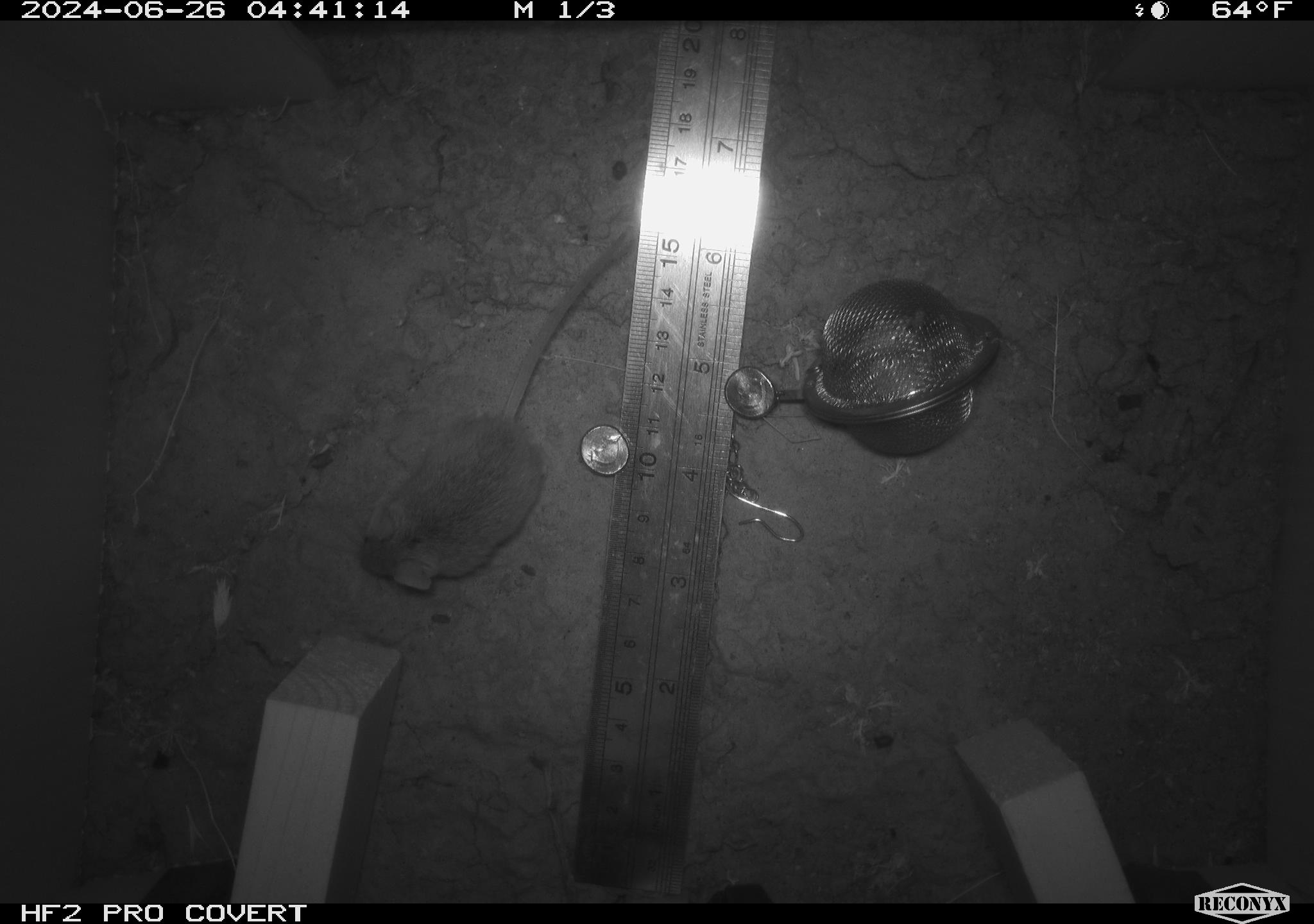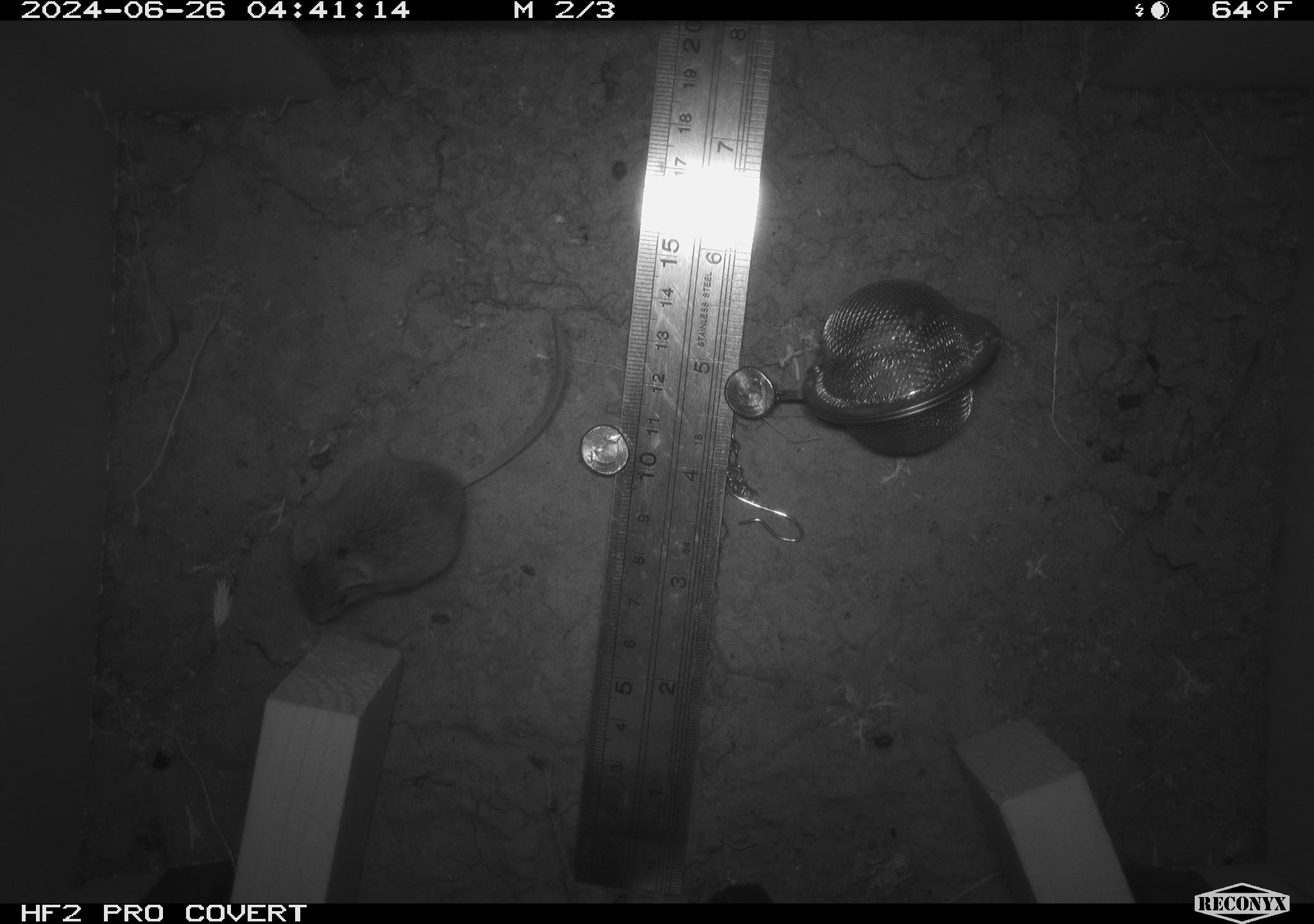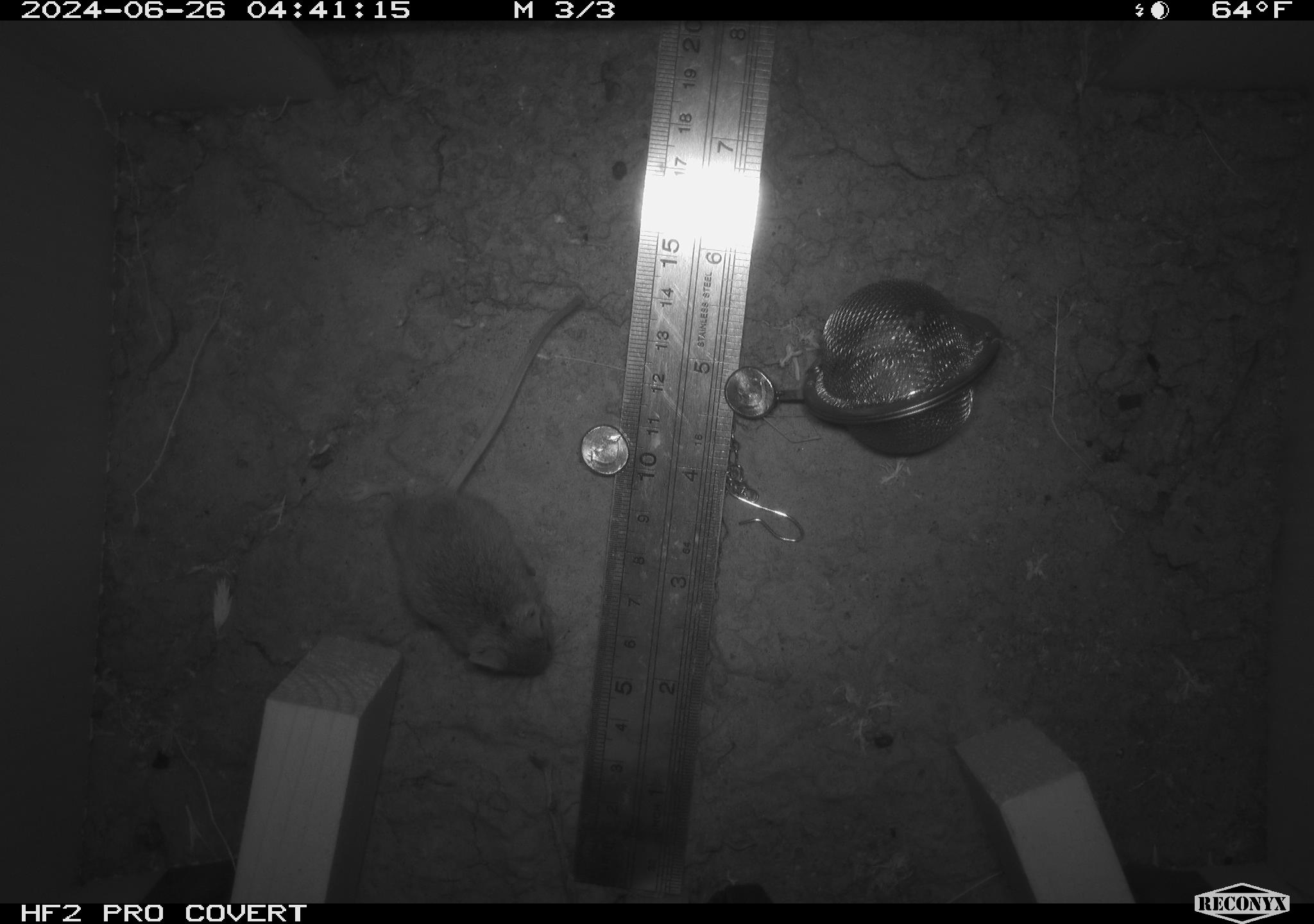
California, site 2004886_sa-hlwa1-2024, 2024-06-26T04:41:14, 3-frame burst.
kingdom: Animalia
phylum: Chordata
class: Mammalia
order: Rodentia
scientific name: Rodentia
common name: mouse species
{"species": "mouse species (Rodentia)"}